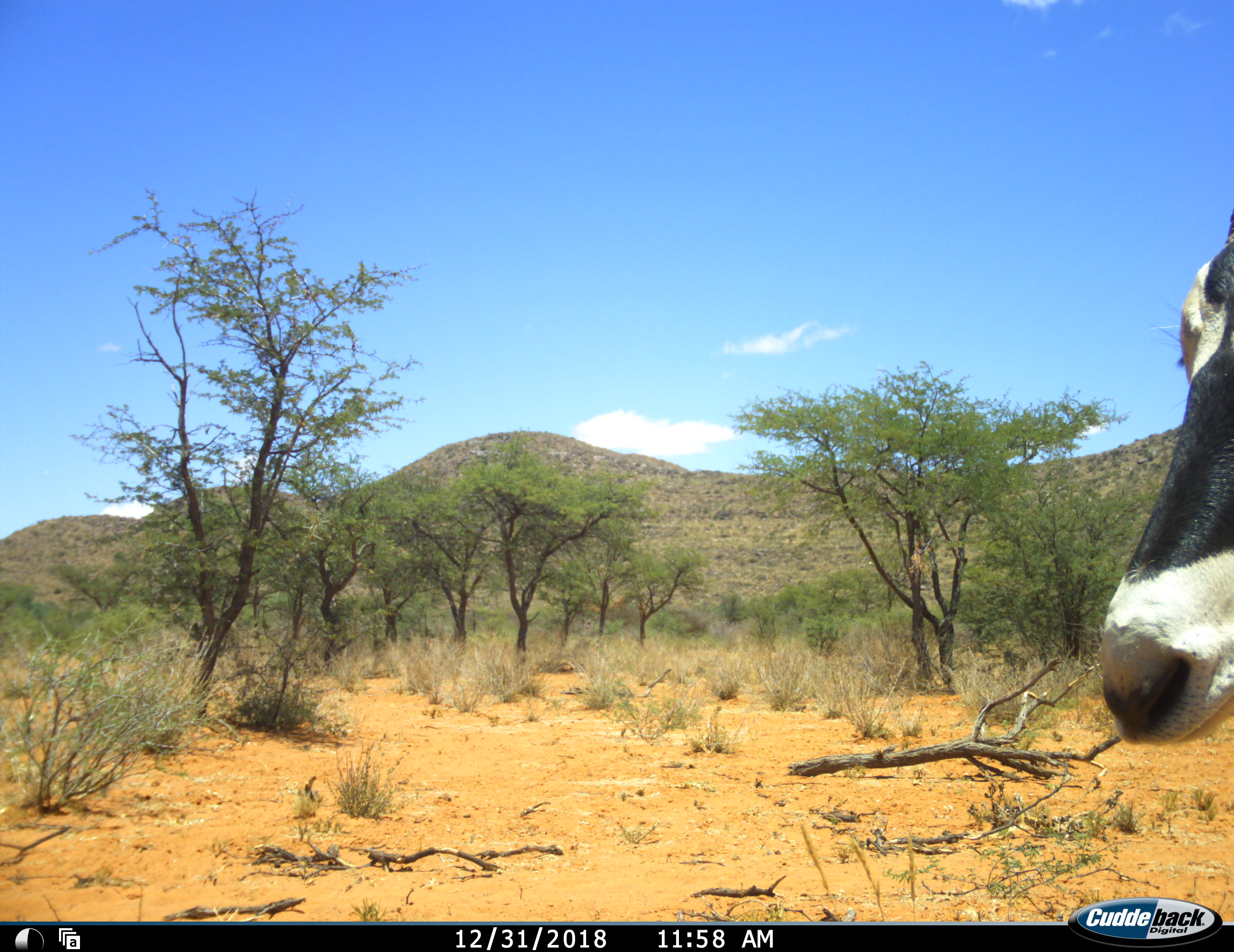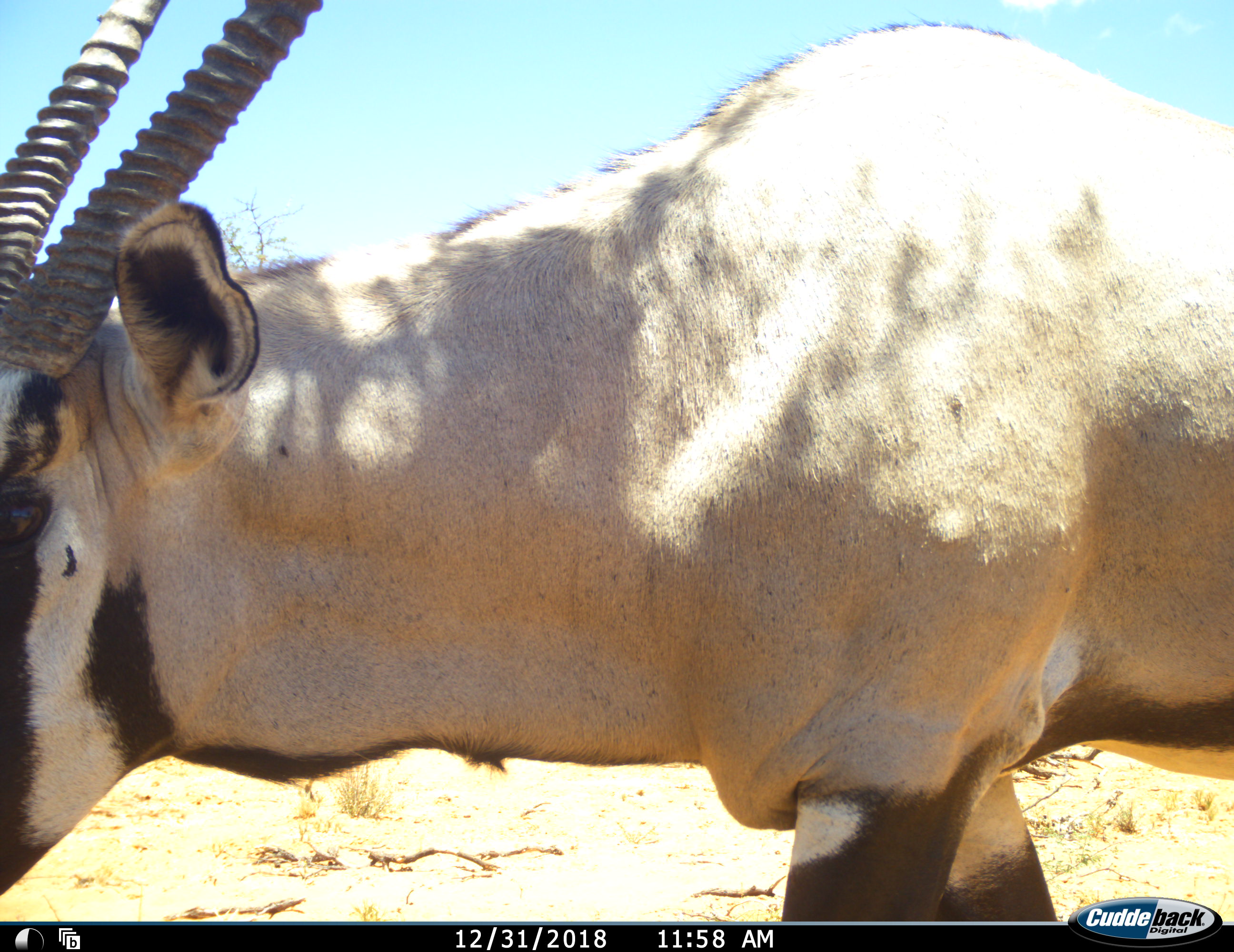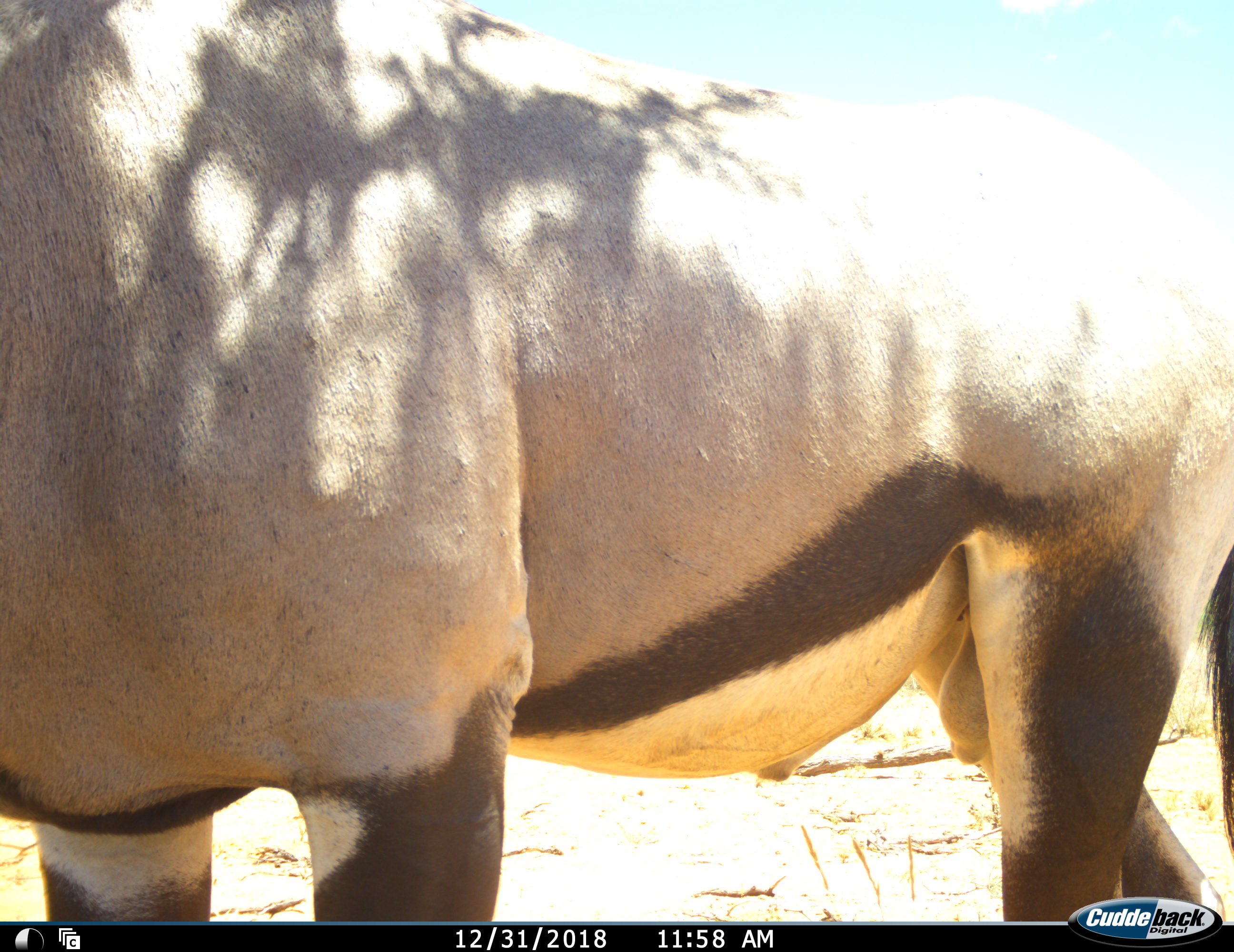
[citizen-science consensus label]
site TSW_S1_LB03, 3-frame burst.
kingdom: Animalia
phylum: Chordata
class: Mammalia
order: Artiodactyla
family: Bovidae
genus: Oryx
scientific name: Oryx gazella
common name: gemsbok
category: oryx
Oryx (gemsbok) (Oryx gazella), count 1. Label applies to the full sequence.